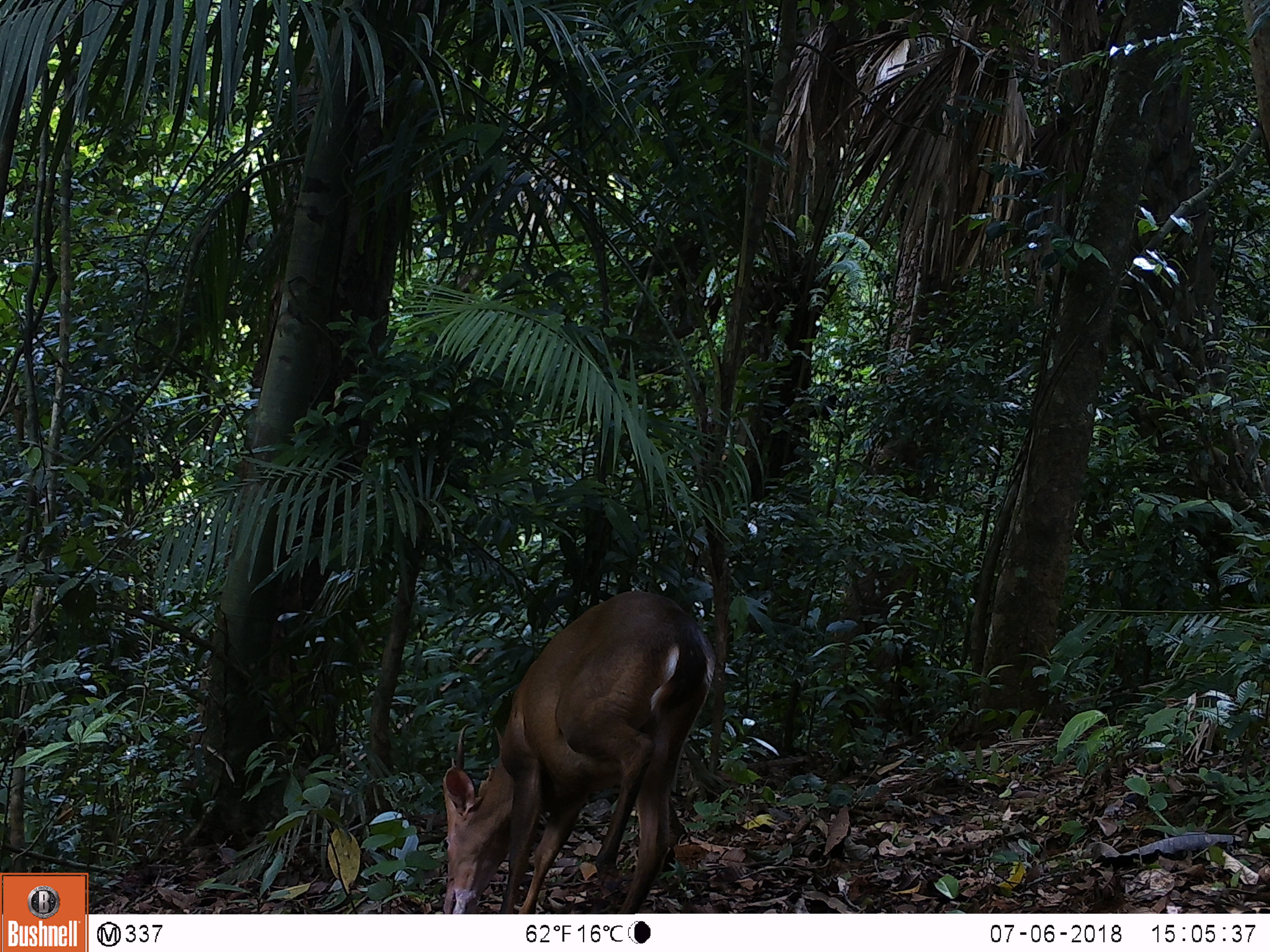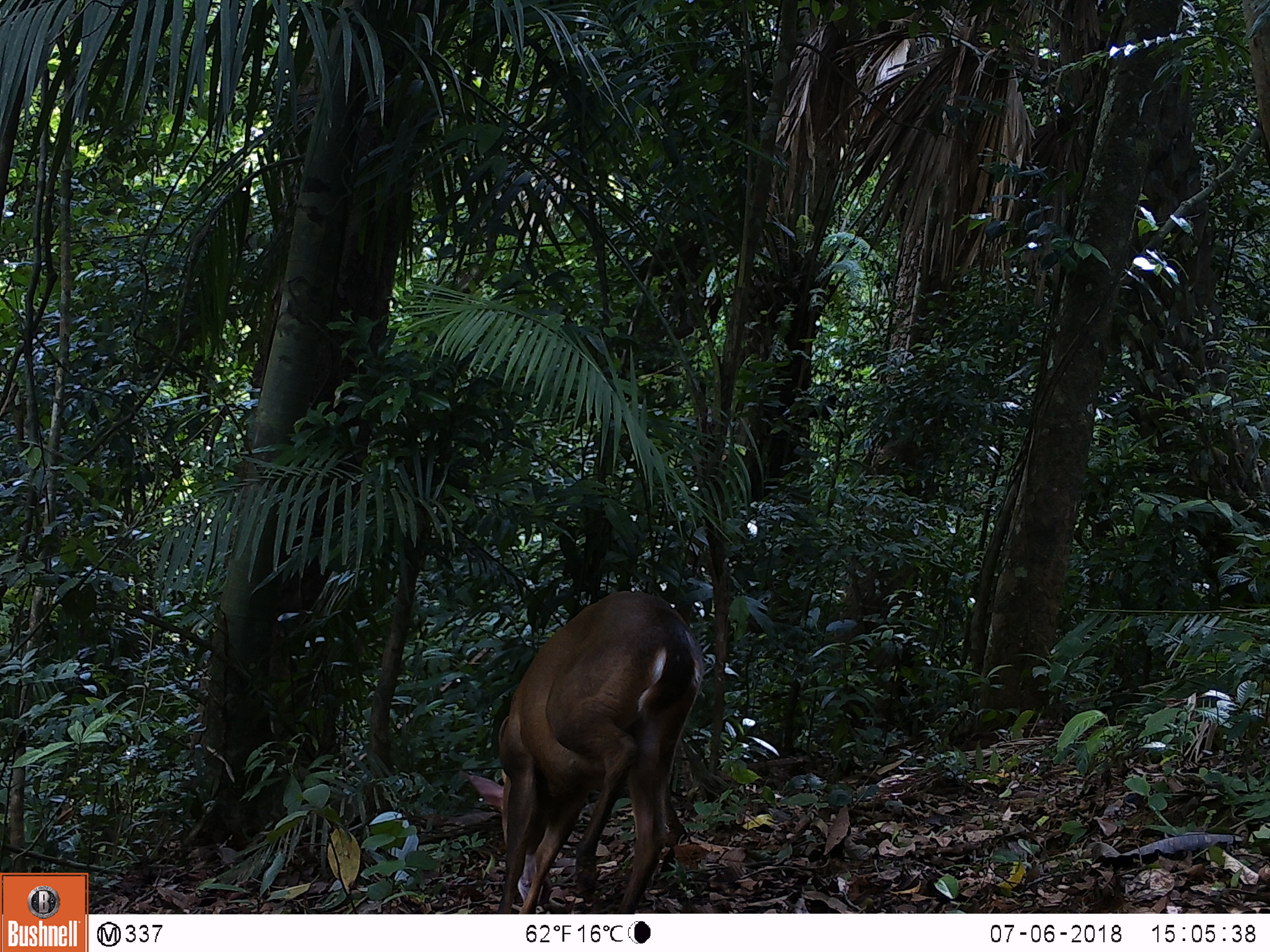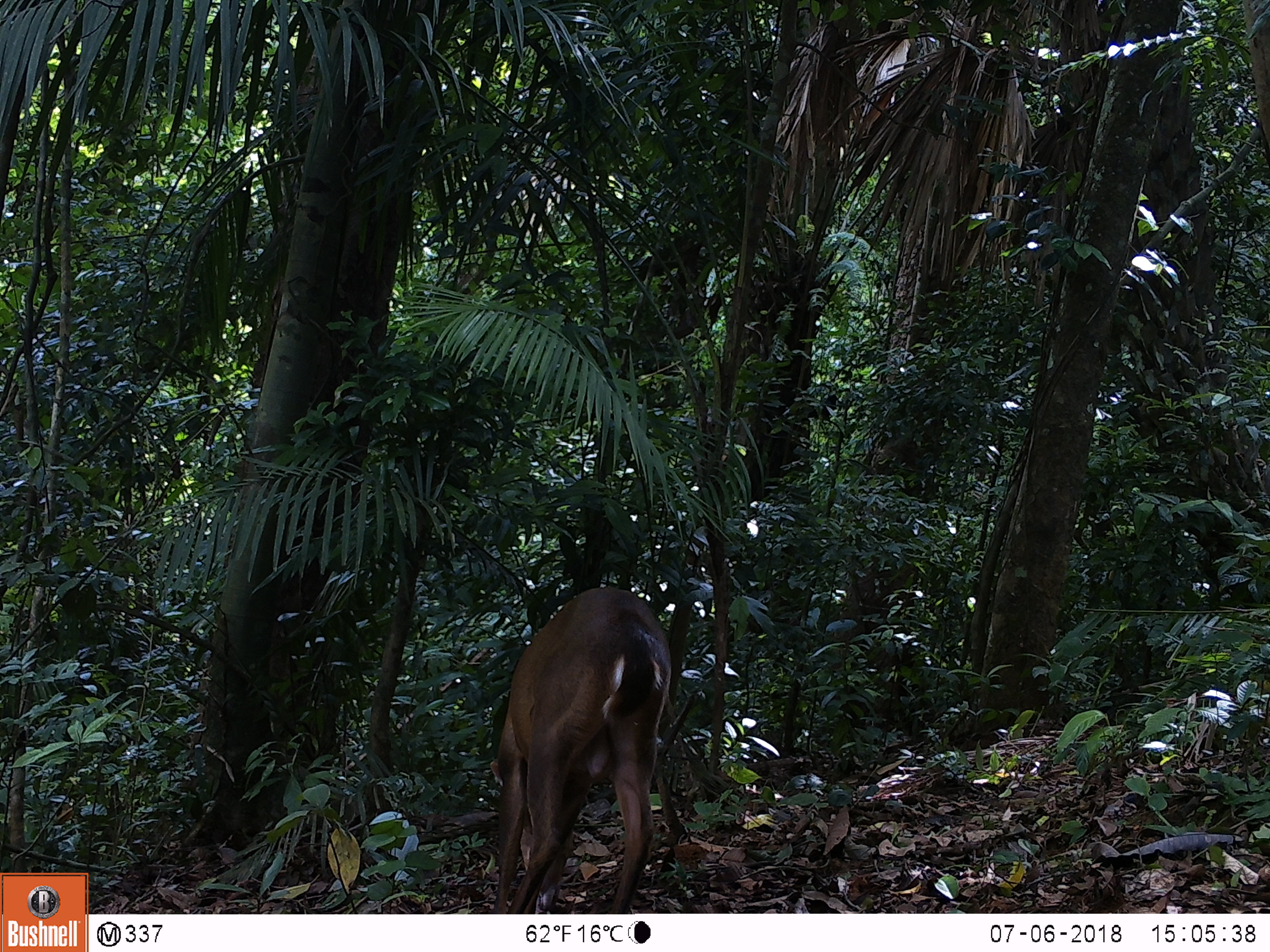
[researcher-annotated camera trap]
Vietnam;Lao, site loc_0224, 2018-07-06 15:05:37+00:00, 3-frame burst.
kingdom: Animalia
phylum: Chordata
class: Mammalia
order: Artiodactyla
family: Cervidae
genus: Muntiacus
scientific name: Muntiacus vuquangensis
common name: large-antlered muntjac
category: large antlered muntjac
Large antlered muntjac (large-antlered muntjac) (Muntiacus vuquangensis). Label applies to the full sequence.